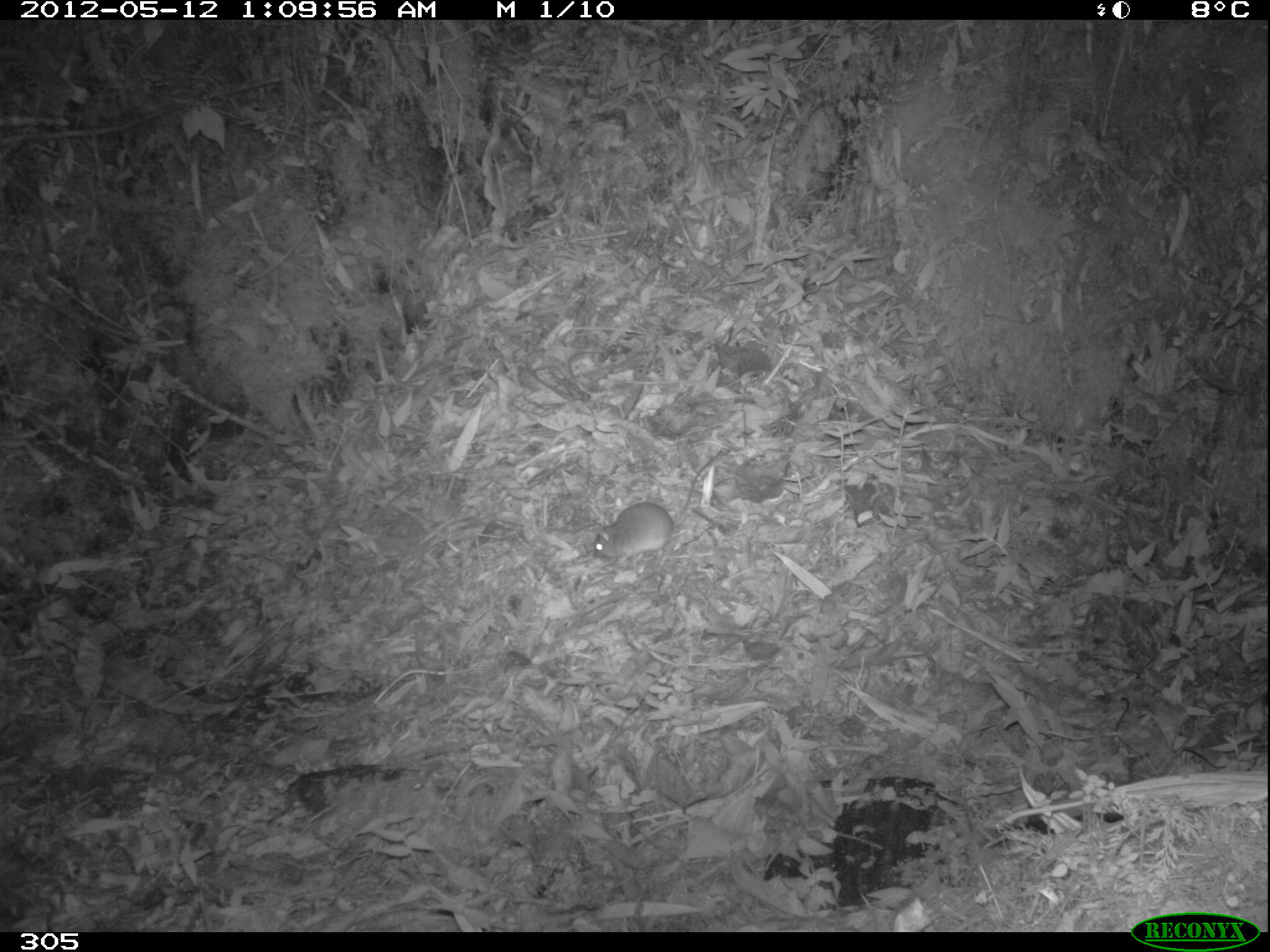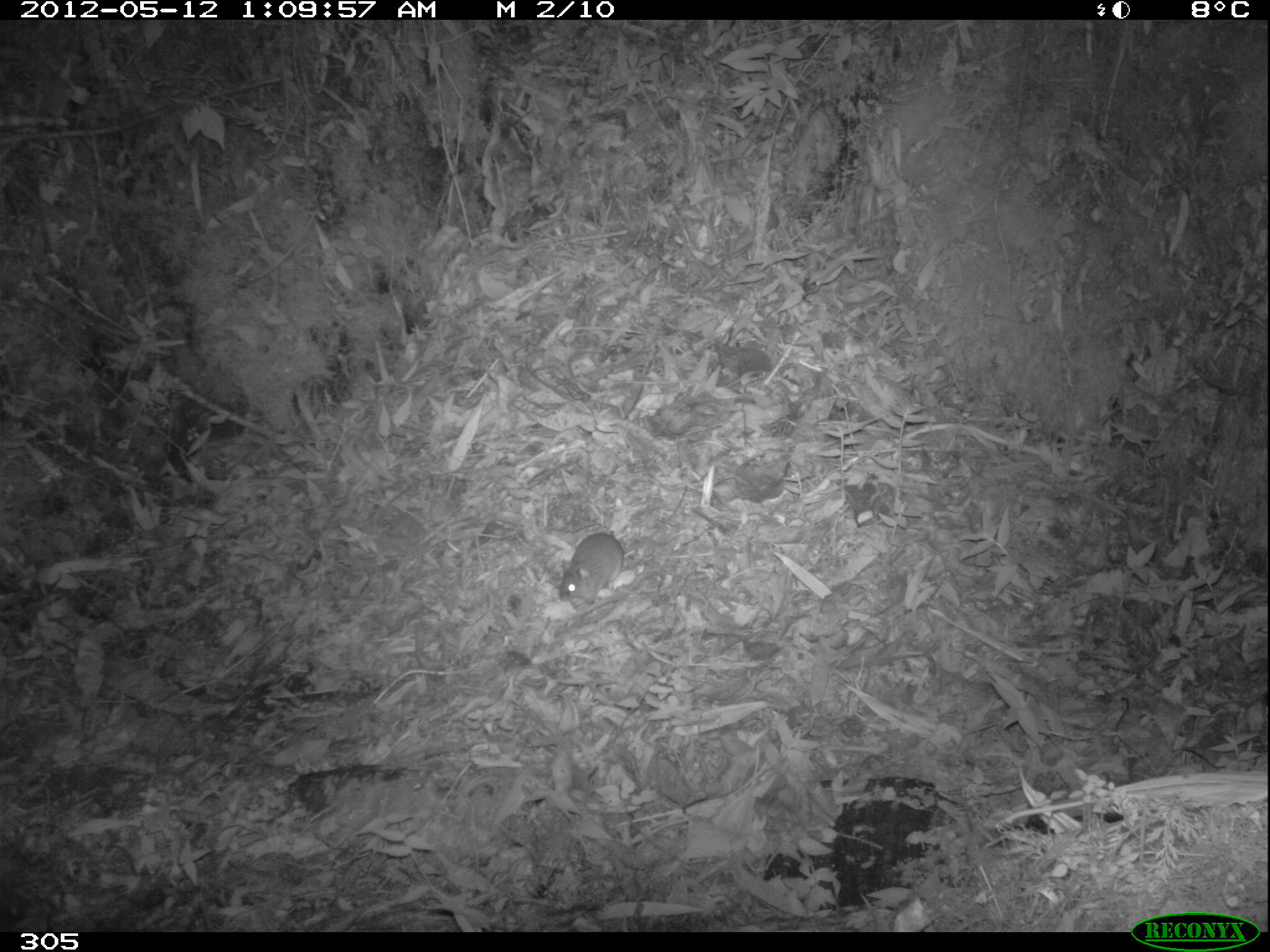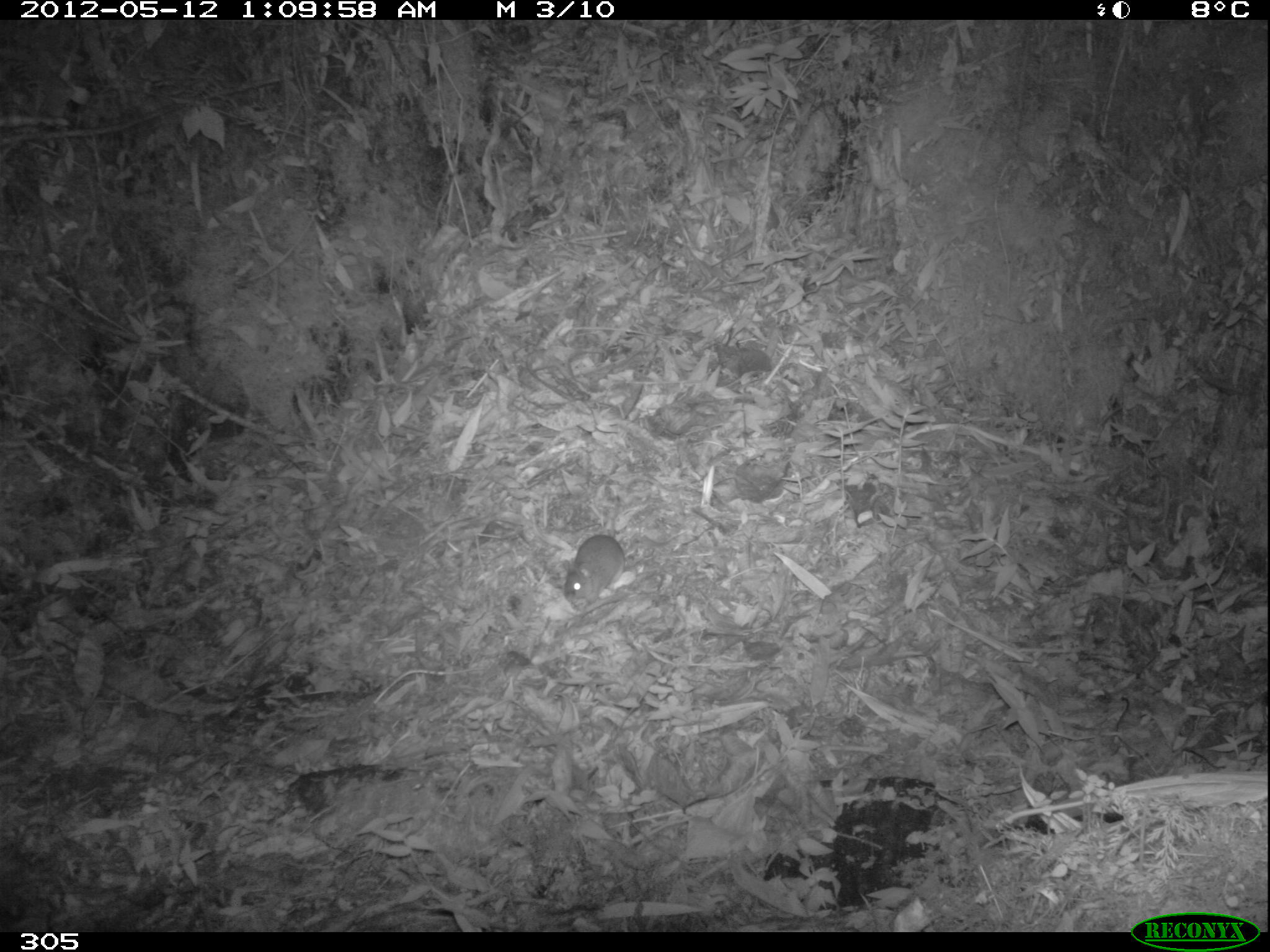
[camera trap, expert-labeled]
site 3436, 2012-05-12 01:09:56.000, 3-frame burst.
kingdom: Animalia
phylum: Chordata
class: Mammalia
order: Rodentia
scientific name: Rodentia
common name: rodents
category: unknown rodent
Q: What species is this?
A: Unknown rodent (rodents) (Rodentia).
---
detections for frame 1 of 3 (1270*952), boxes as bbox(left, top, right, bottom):
unknown rodent: bbox(592, 447, 723, 567)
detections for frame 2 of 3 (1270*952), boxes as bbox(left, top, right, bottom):
unknown rodent: bbox(559, 485, 689, 604)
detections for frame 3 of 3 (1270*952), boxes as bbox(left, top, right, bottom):
unknown rodent: bbox(562, 534, 625, 607)